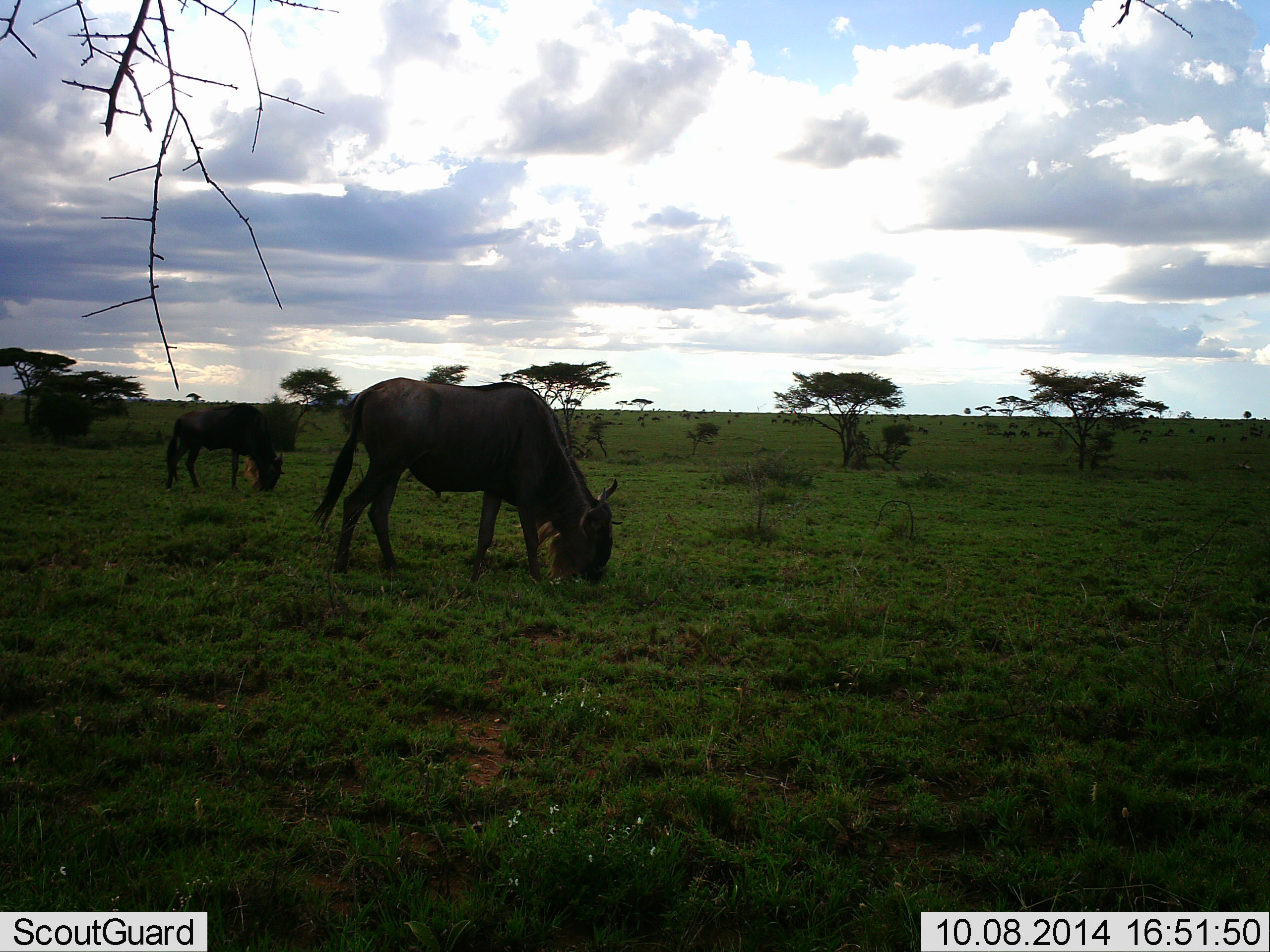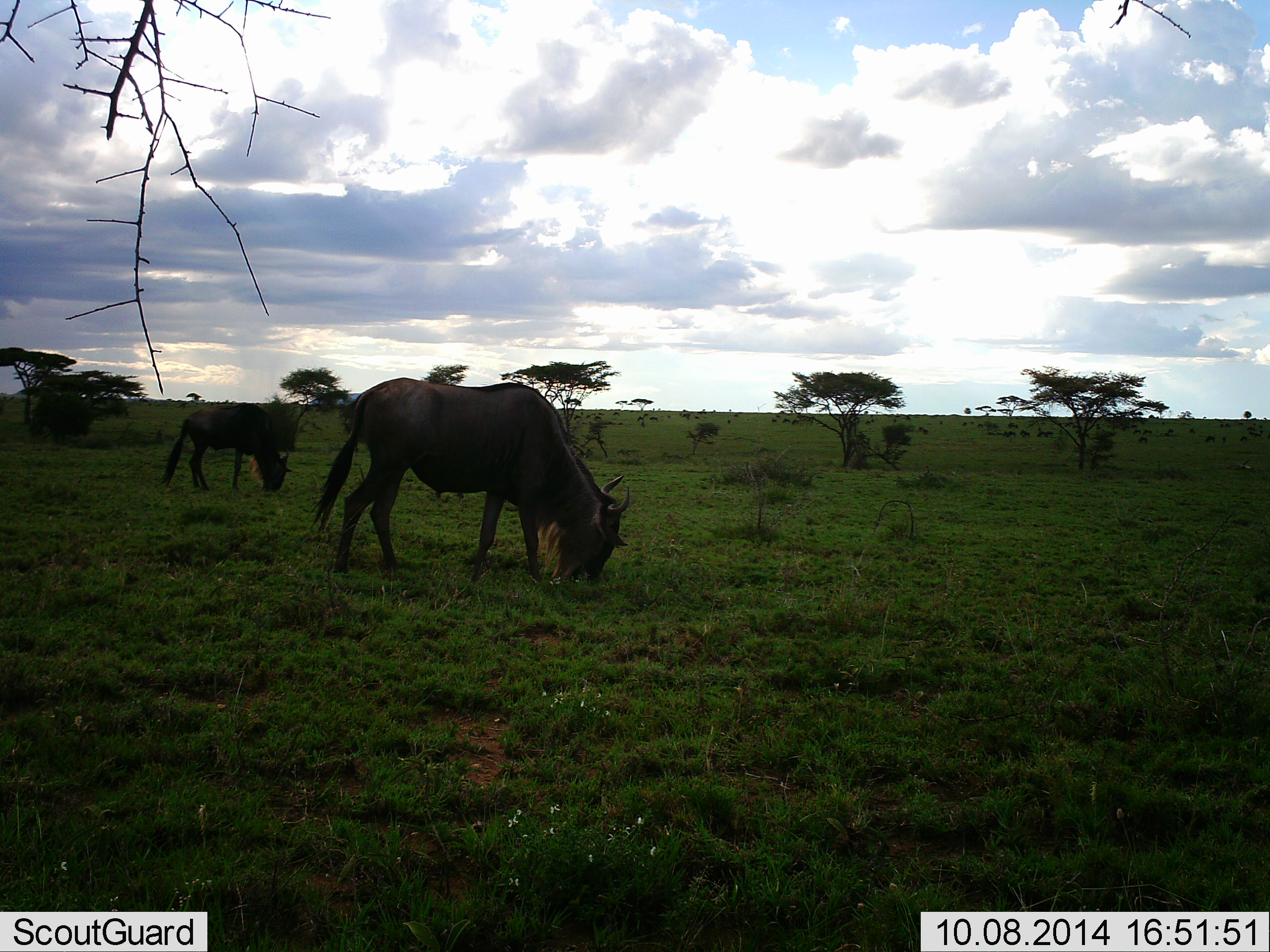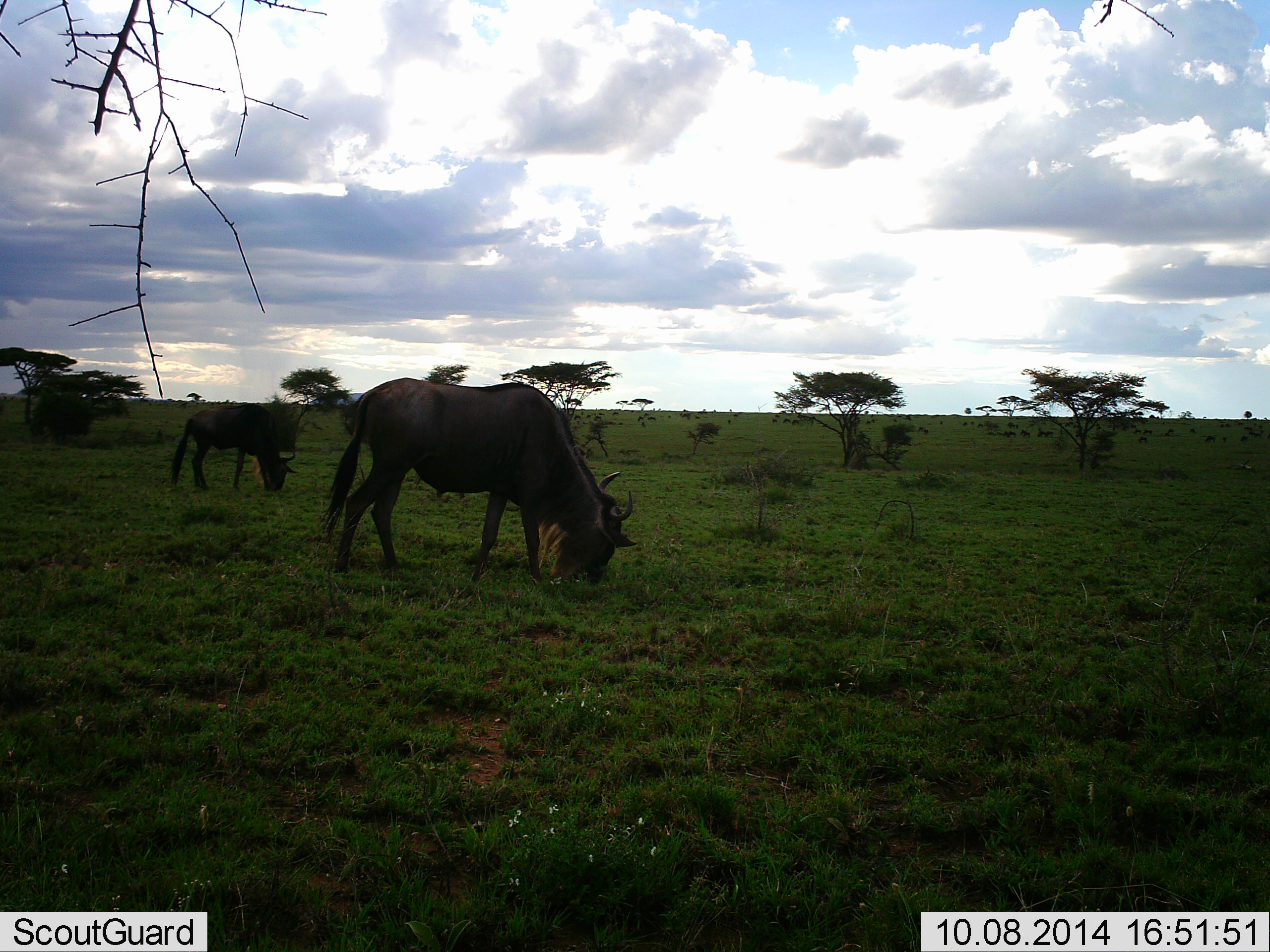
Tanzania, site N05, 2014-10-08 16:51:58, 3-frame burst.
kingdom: Animalia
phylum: Chordata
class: Mammalia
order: Artiodactyla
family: Bovidae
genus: Connochaetes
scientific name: Connochaetes taurinus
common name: blue wildebeest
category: wildebeest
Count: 2.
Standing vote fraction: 40%.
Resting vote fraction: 0%.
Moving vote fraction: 30%.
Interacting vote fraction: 0%.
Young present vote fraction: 0%.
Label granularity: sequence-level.